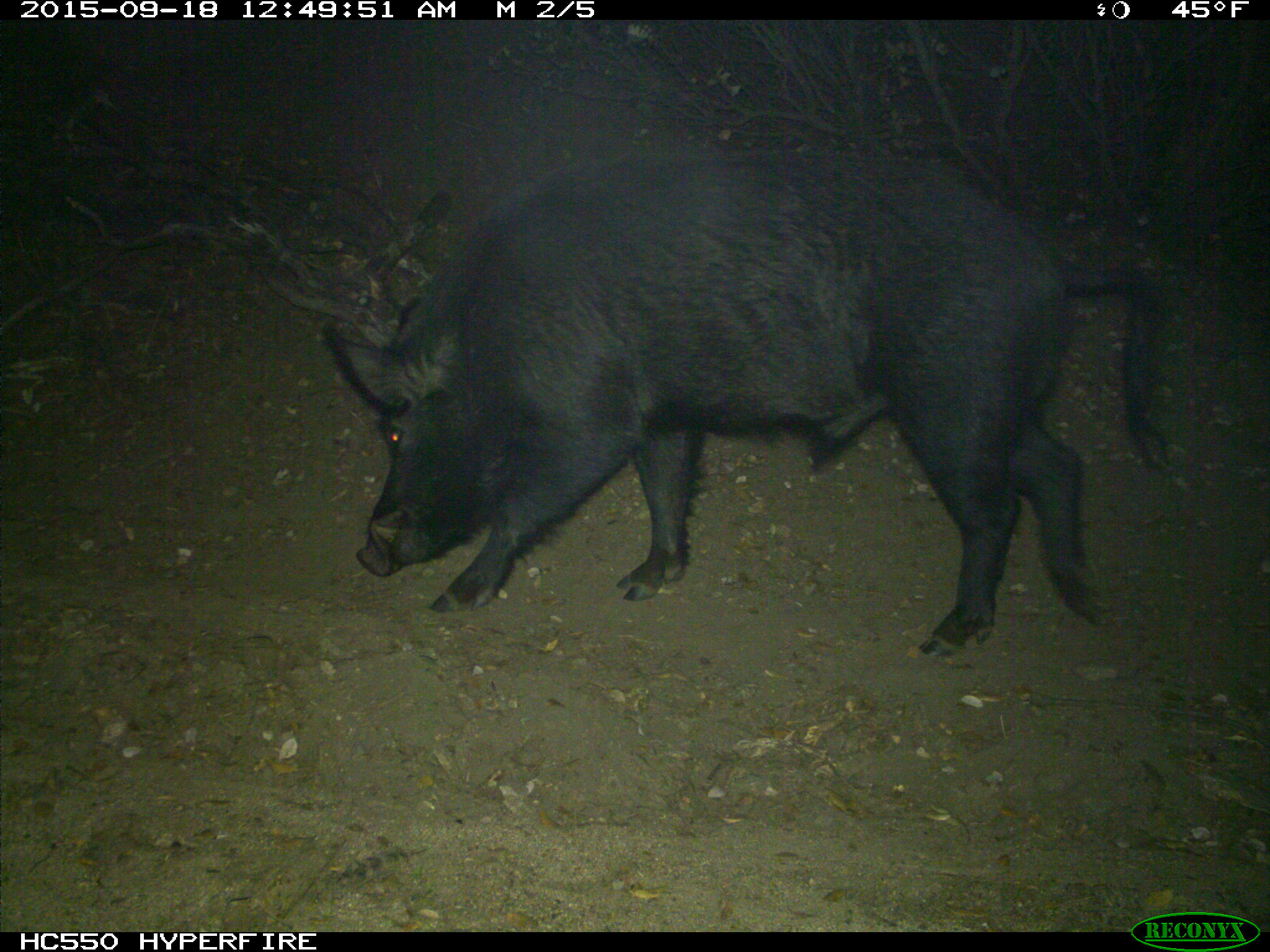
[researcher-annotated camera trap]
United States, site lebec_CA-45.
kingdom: Animalia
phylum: Chordata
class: Mammalia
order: Artiodactyla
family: Suidae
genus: Sus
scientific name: Sus scrofa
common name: wild boar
Sus scrofa (wild boar).